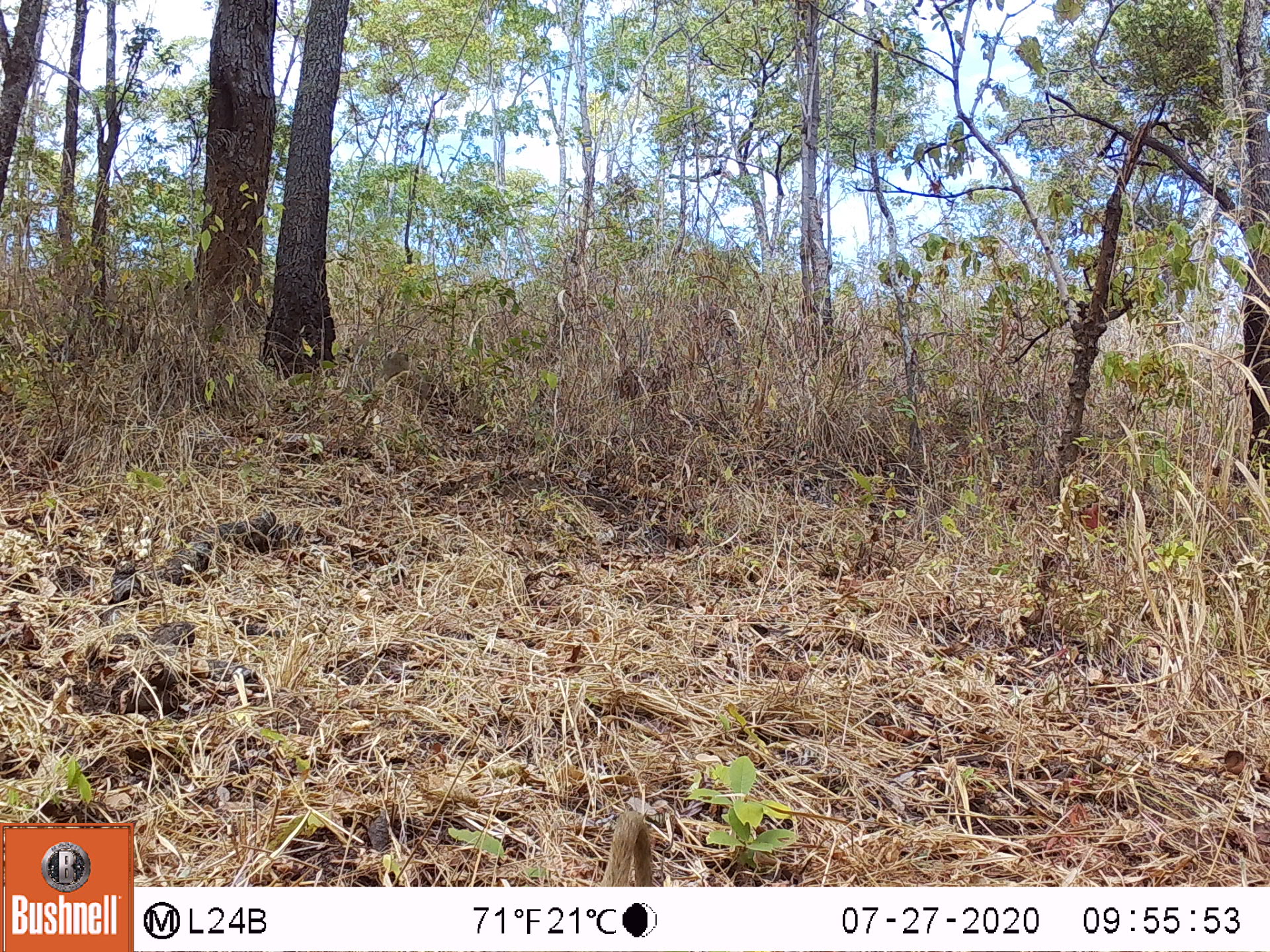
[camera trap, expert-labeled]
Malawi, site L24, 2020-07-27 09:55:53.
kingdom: Animalia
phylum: Chordata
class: Mammalia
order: Primates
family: Cercopithecidae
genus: Papio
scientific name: Papio cynocephalus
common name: yellow baboon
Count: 1.